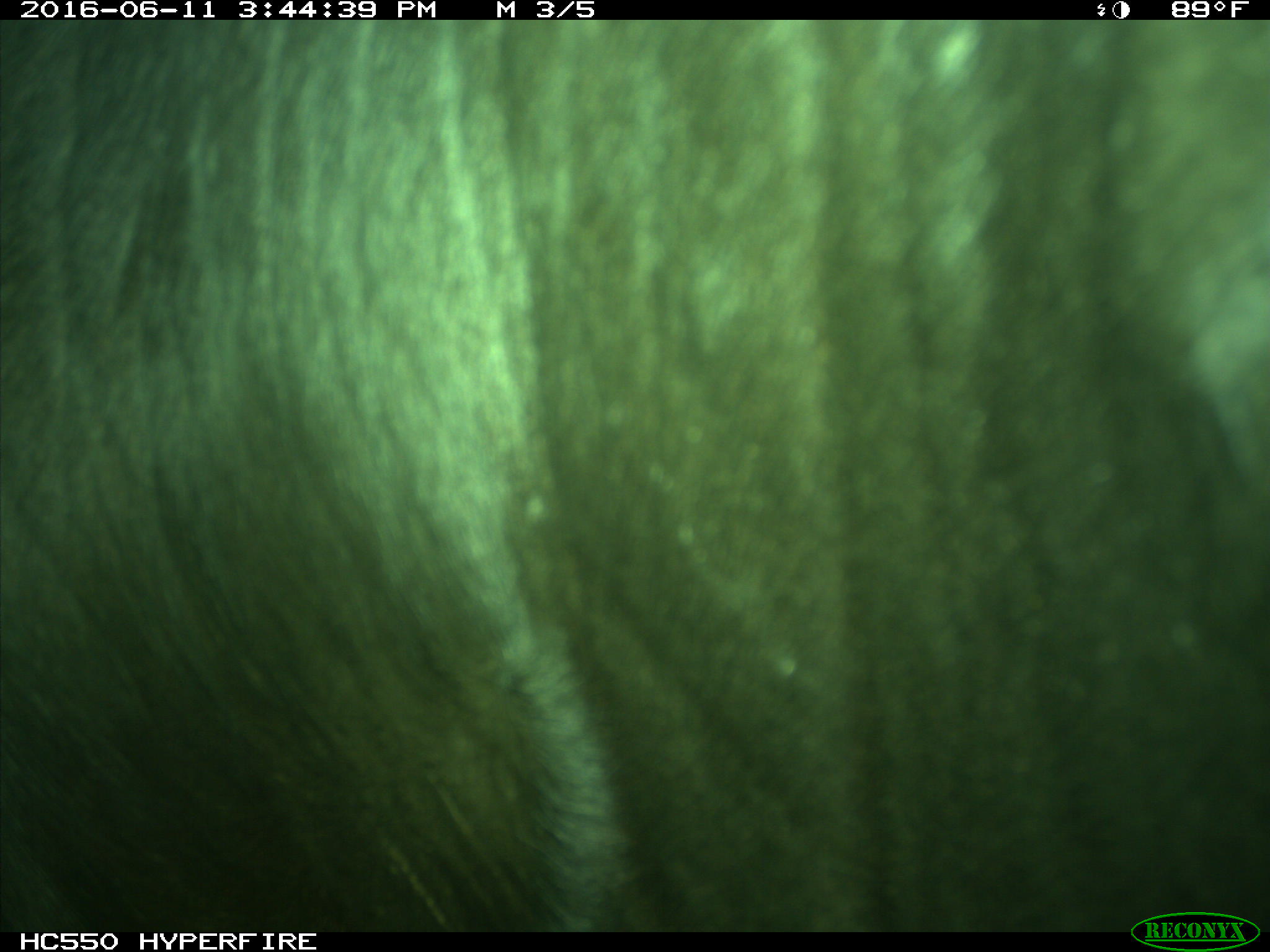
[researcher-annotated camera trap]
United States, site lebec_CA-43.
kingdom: Animalia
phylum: Chordata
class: Mammalia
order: Artiodactyla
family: Bovidae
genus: Bos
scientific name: Bos taurus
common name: domestic cow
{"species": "Bos taurus (domestic cow)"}